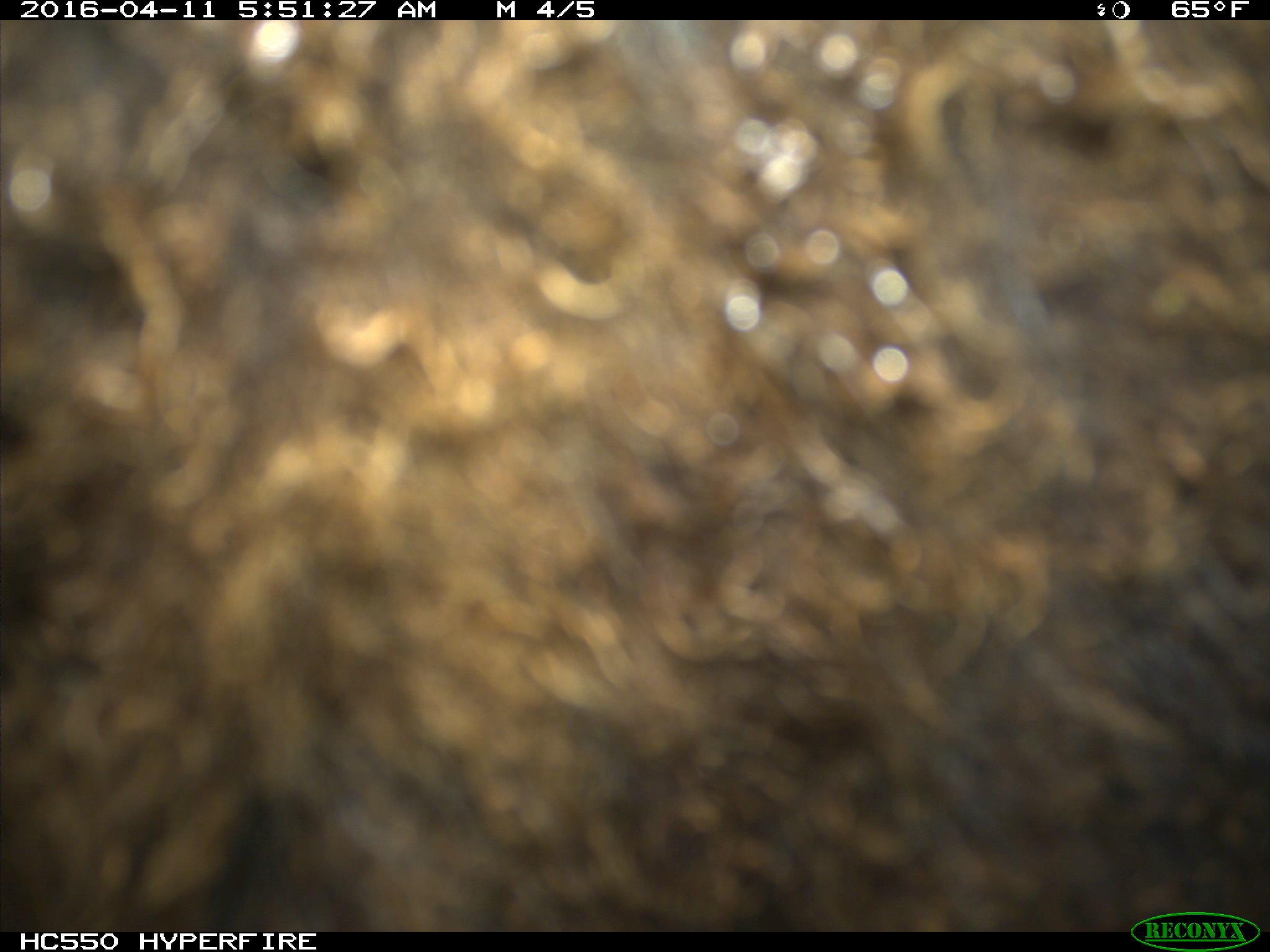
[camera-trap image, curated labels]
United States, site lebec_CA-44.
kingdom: Animalia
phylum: Chordata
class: Mammalia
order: Artiodactyla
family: Bovidae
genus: Bos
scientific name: Bos taurus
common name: domestic cow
Bos taurus (domestic cow).